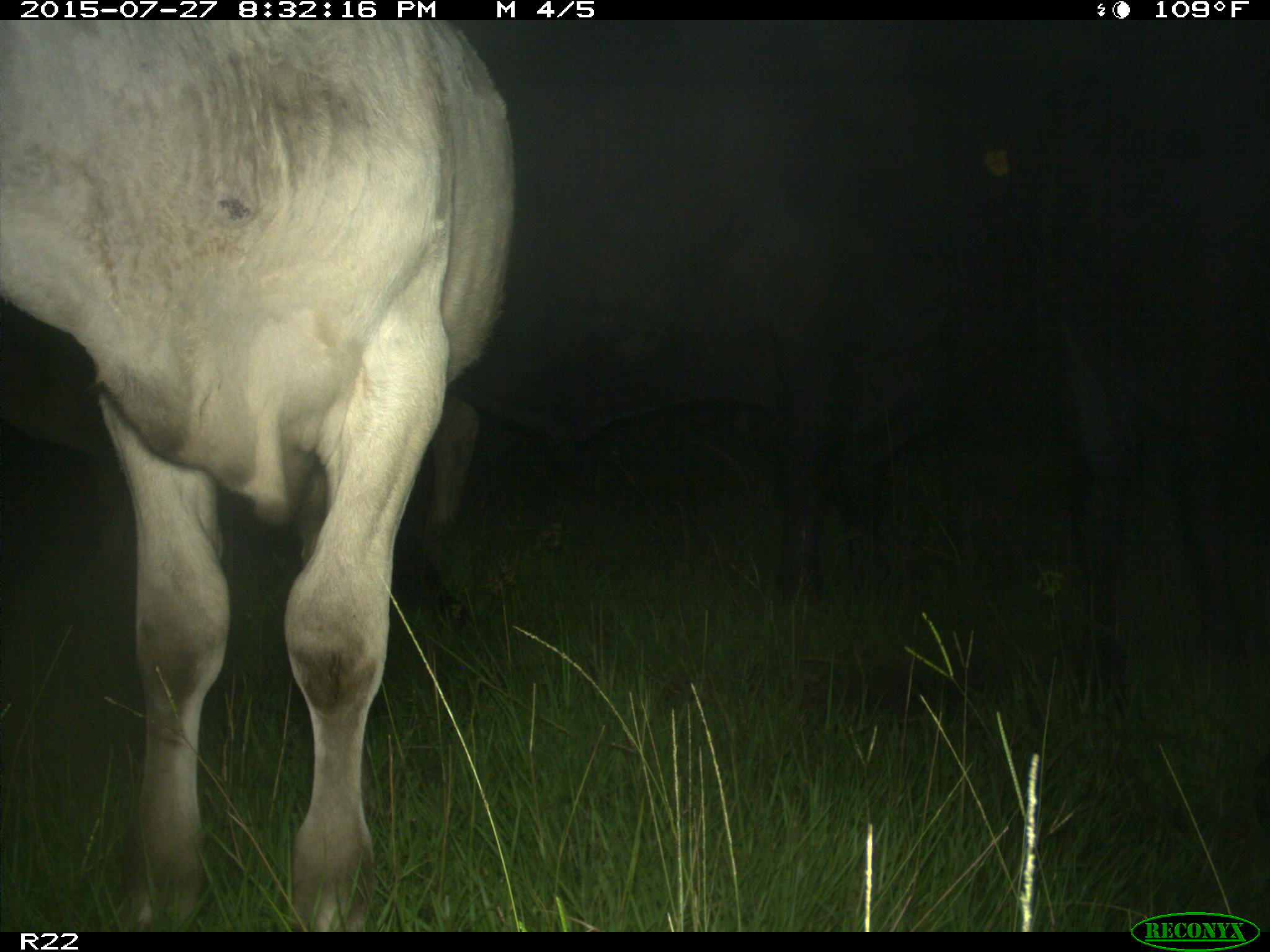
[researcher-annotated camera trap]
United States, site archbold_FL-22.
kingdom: Animalia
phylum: Chordata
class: Mammalia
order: Artiodactyla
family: Bovidae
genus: Bos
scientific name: Bos taurus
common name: domestic cow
Bos taurus (domestic cow).